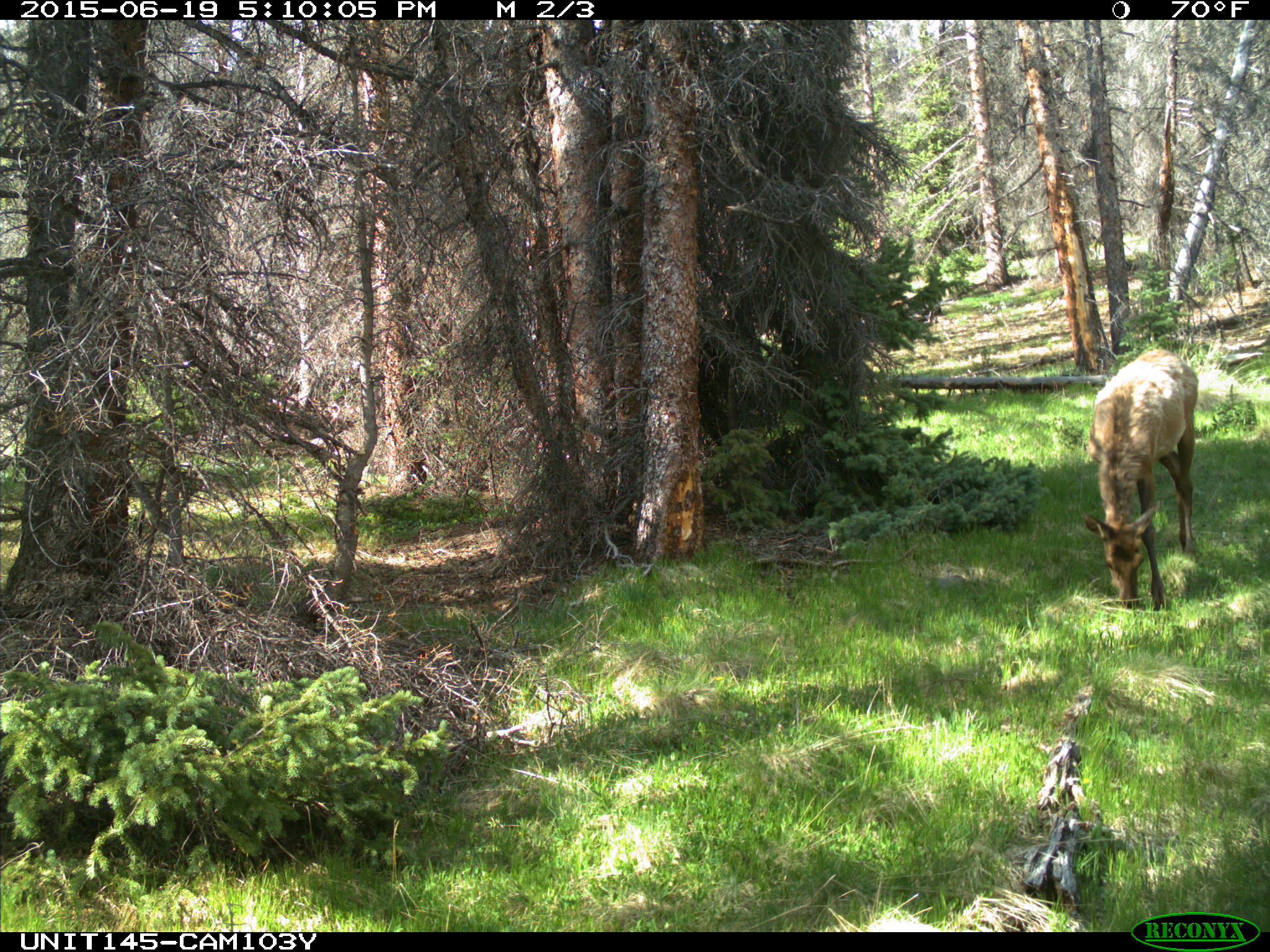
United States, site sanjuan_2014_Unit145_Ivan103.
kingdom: Animalia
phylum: Chordata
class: Mammalia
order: Artiodactyla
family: Cervidae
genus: Cervus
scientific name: Cervus elaphus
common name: red deer